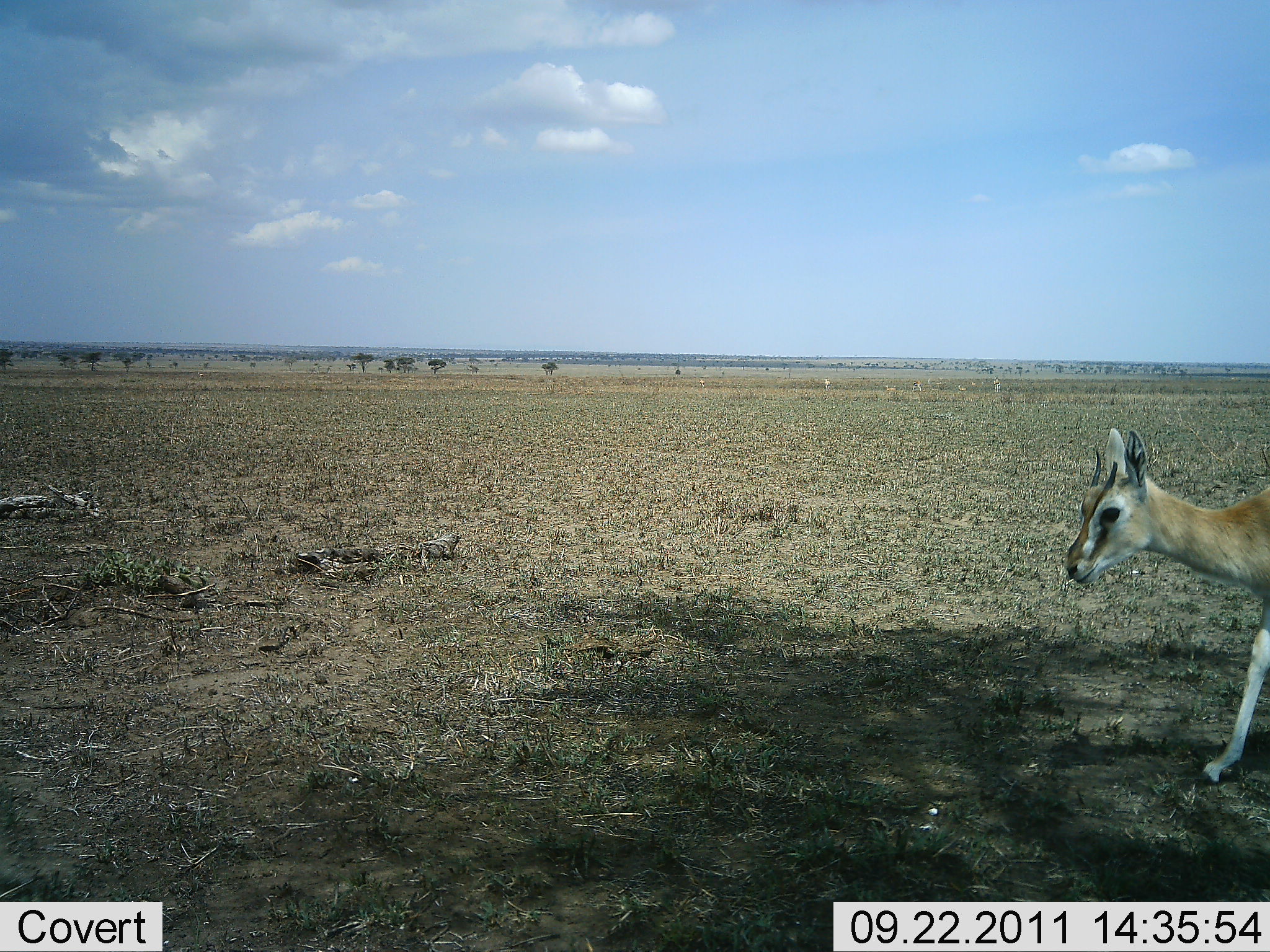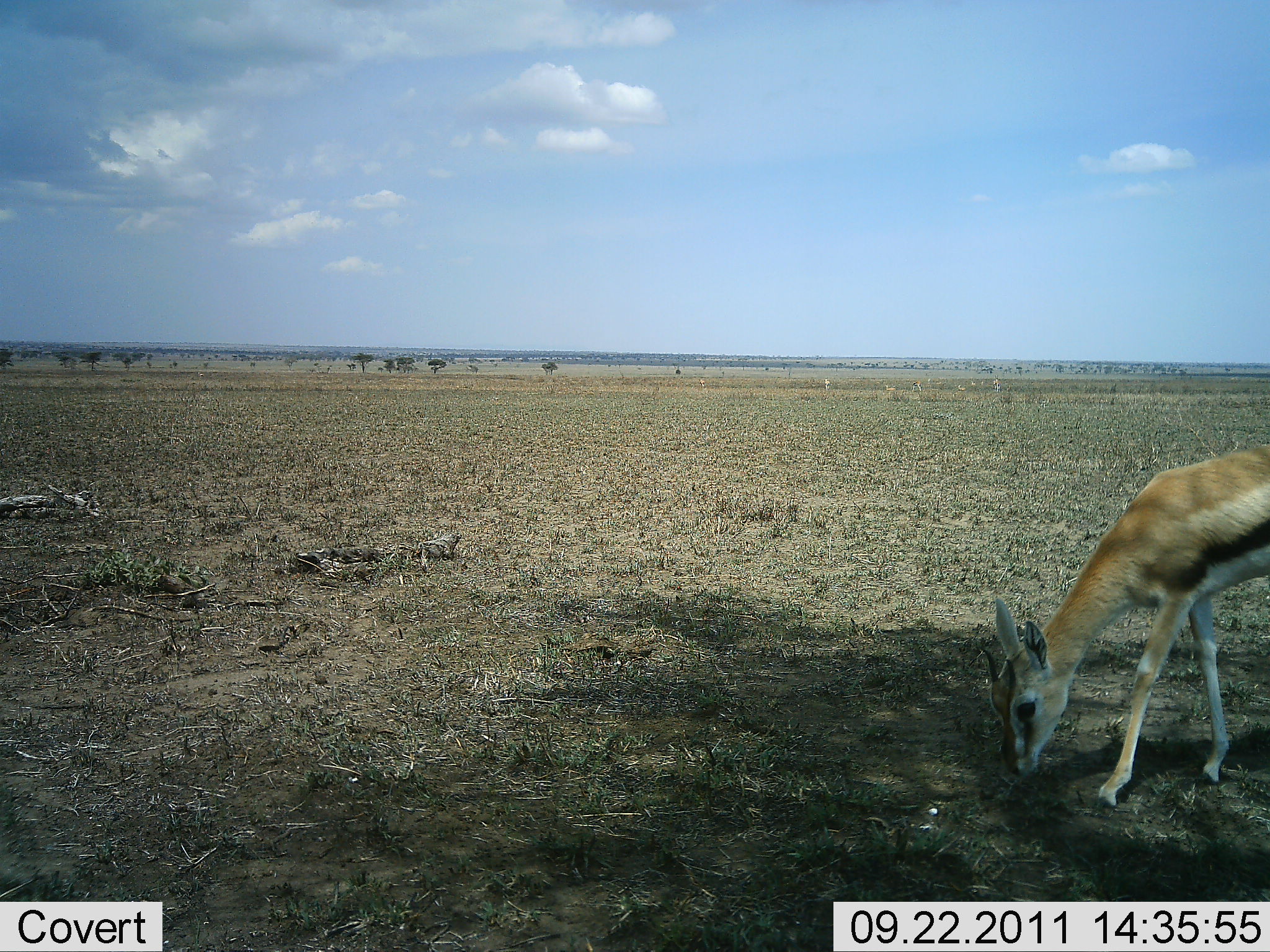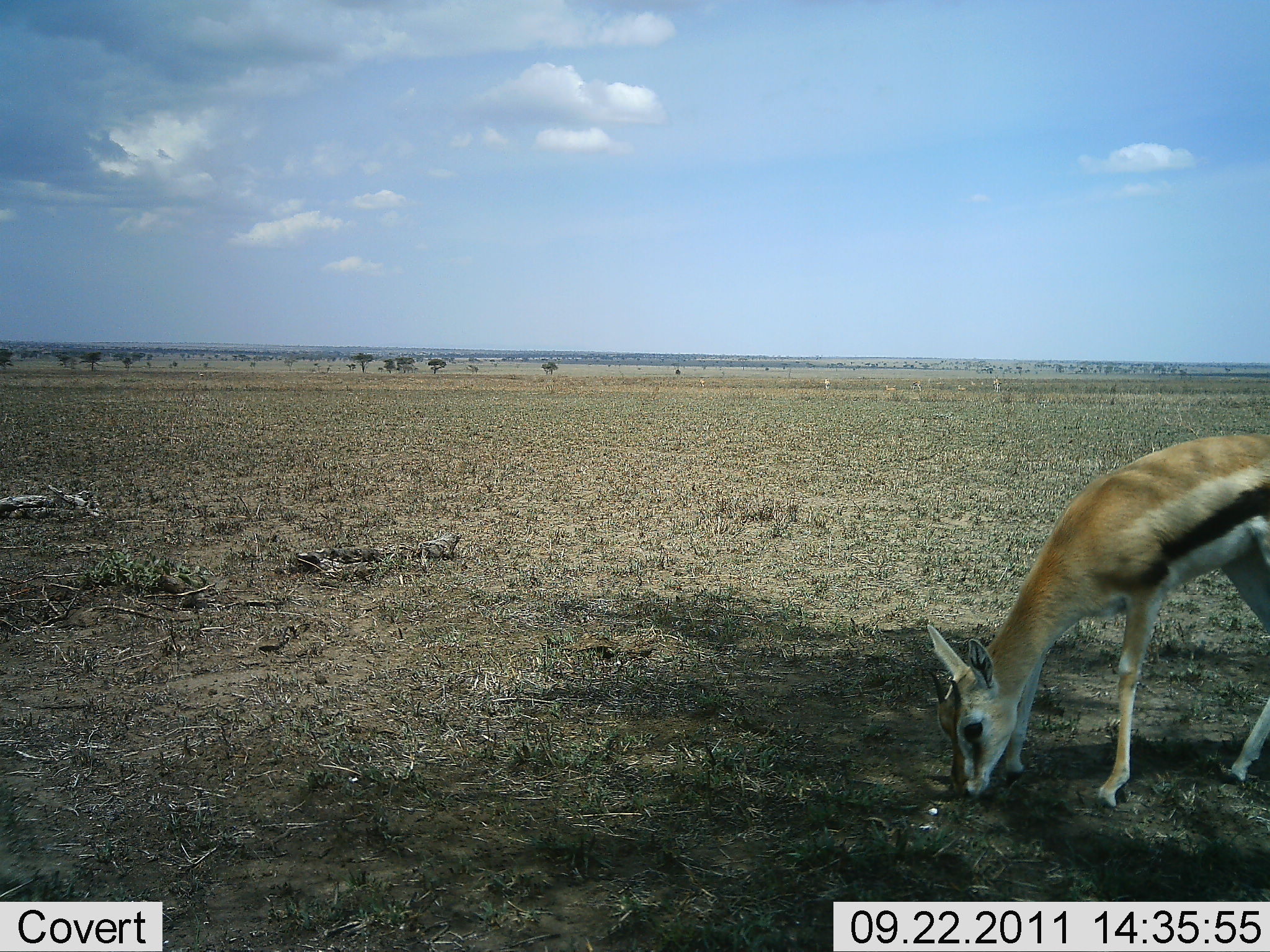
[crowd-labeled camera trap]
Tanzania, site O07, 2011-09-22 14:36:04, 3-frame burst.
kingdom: Animalia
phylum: Chordata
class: Mammalia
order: Artiodactyla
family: Bovidae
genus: Eudorcas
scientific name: Eudorcas thomsonii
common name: thomson's gazelle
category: gazellethomsons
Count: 1.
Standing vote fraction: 13%.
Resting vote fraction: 0%.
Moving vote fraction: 40%.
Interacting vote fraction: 0%.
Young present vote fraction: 7%.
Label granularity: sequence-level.